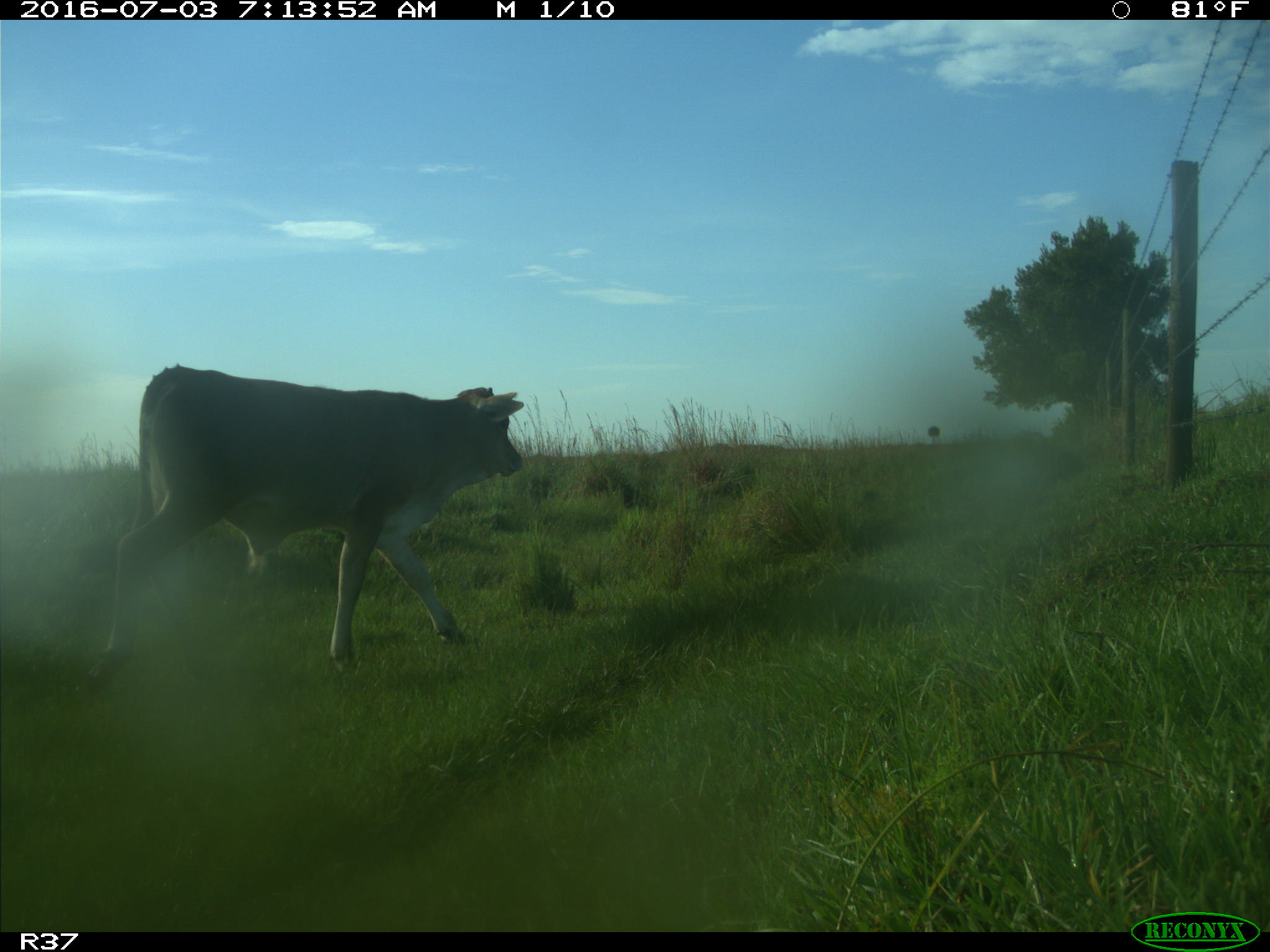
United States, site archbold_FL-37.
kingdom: Animalia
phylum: Chordata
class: Mammalia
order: Artiodactyla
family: Bovidae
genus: Bos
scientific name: Bos taurus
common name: domestic cow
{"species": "Bos taurus (domestic cow)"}